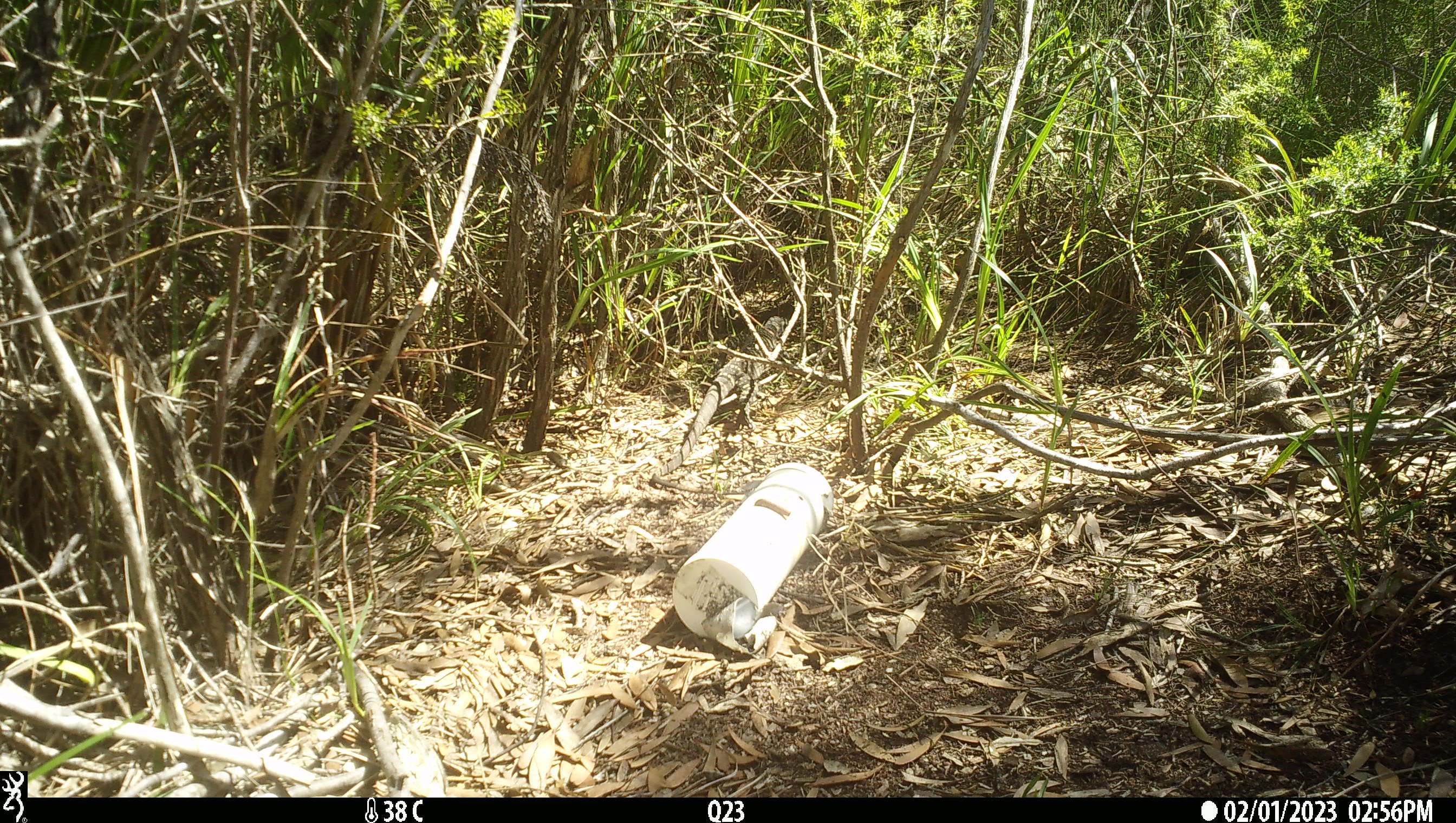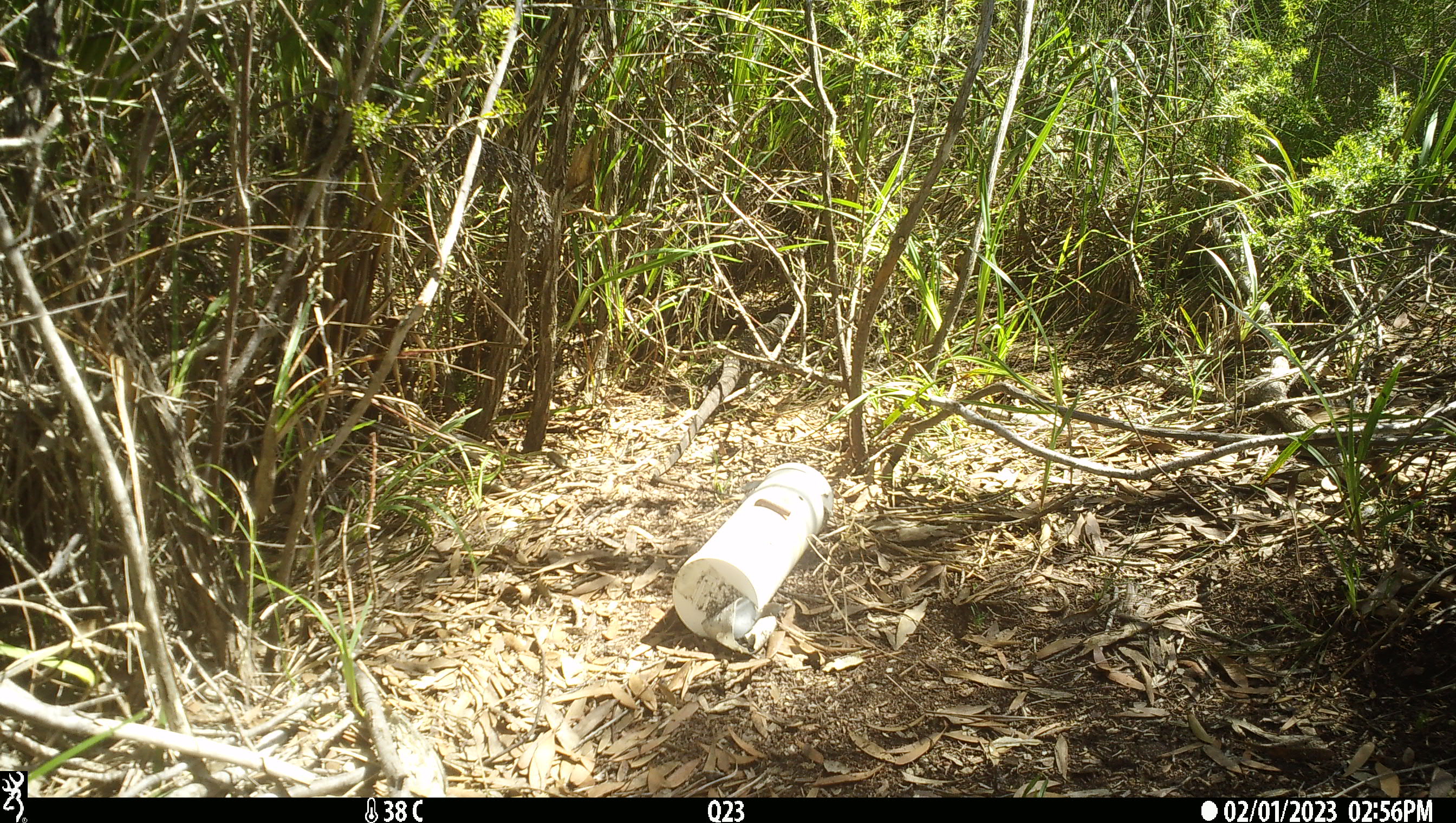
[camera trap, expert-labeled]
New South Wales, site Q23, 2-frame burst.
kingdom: Animalia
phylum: Chordata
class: Reptilia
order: Squamata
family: Varanidae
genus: Varanus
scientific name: Varanus varius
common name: lace monitor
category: goanna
Goanna (lace monitor) (Varanus varius).